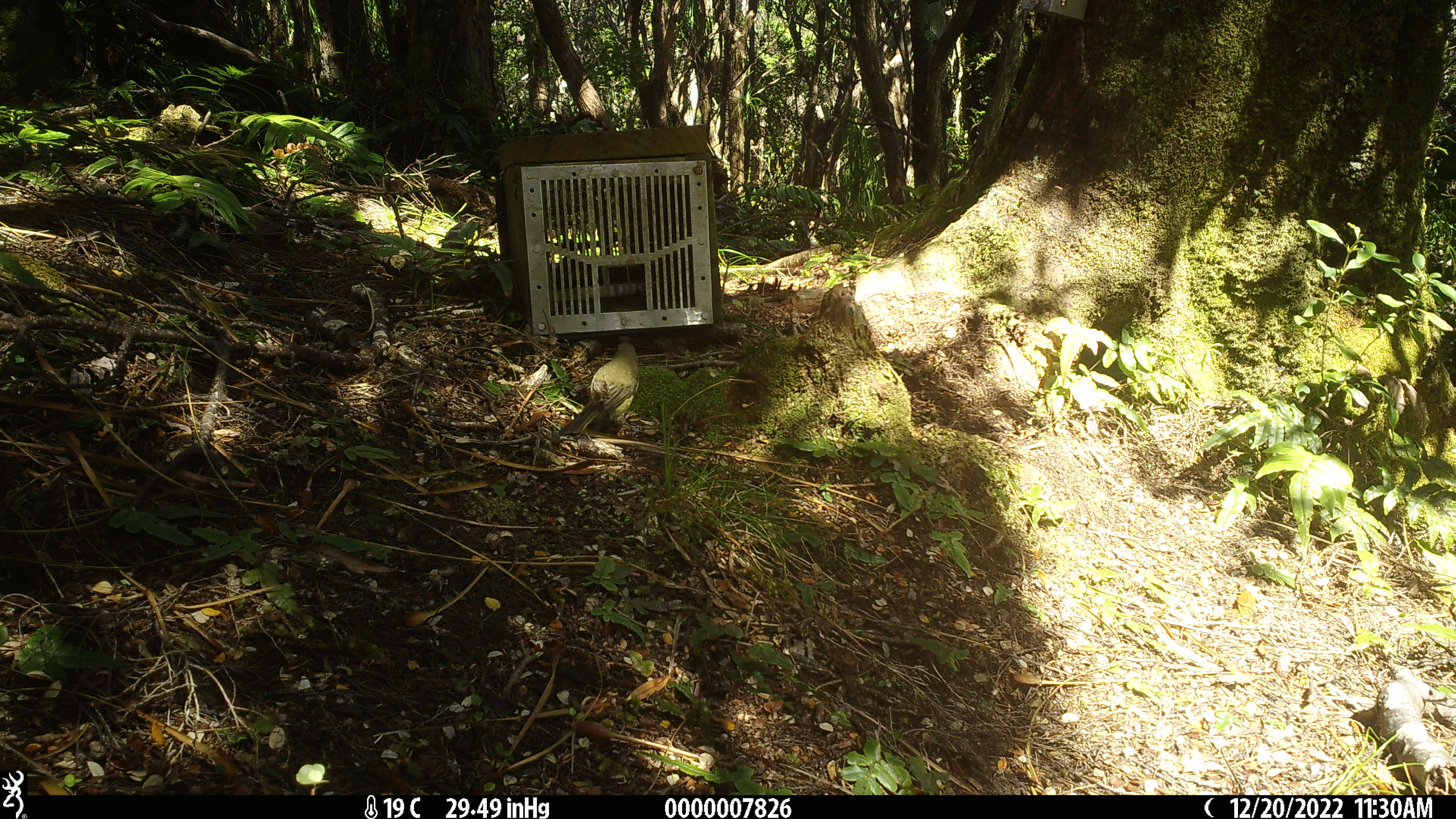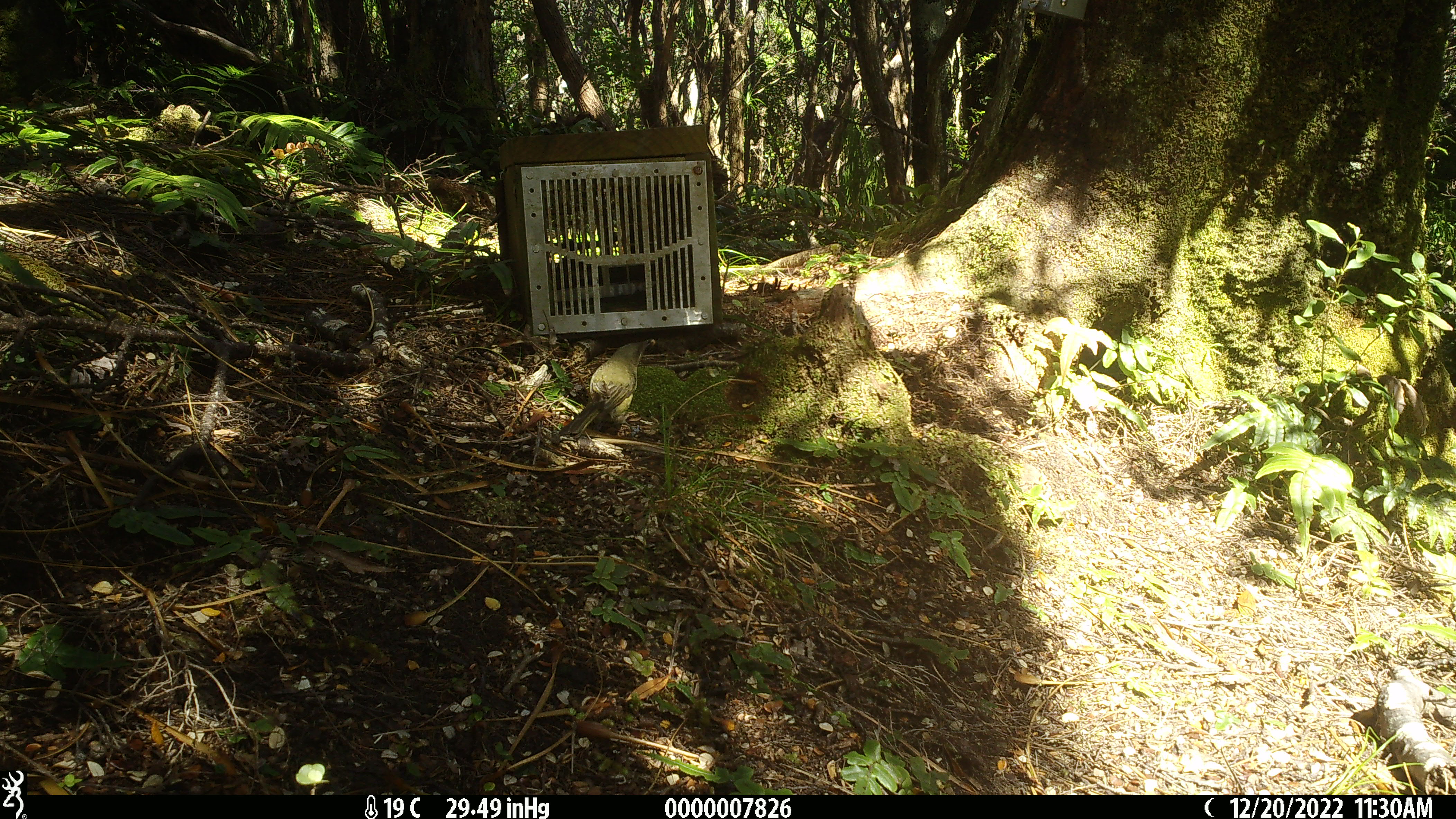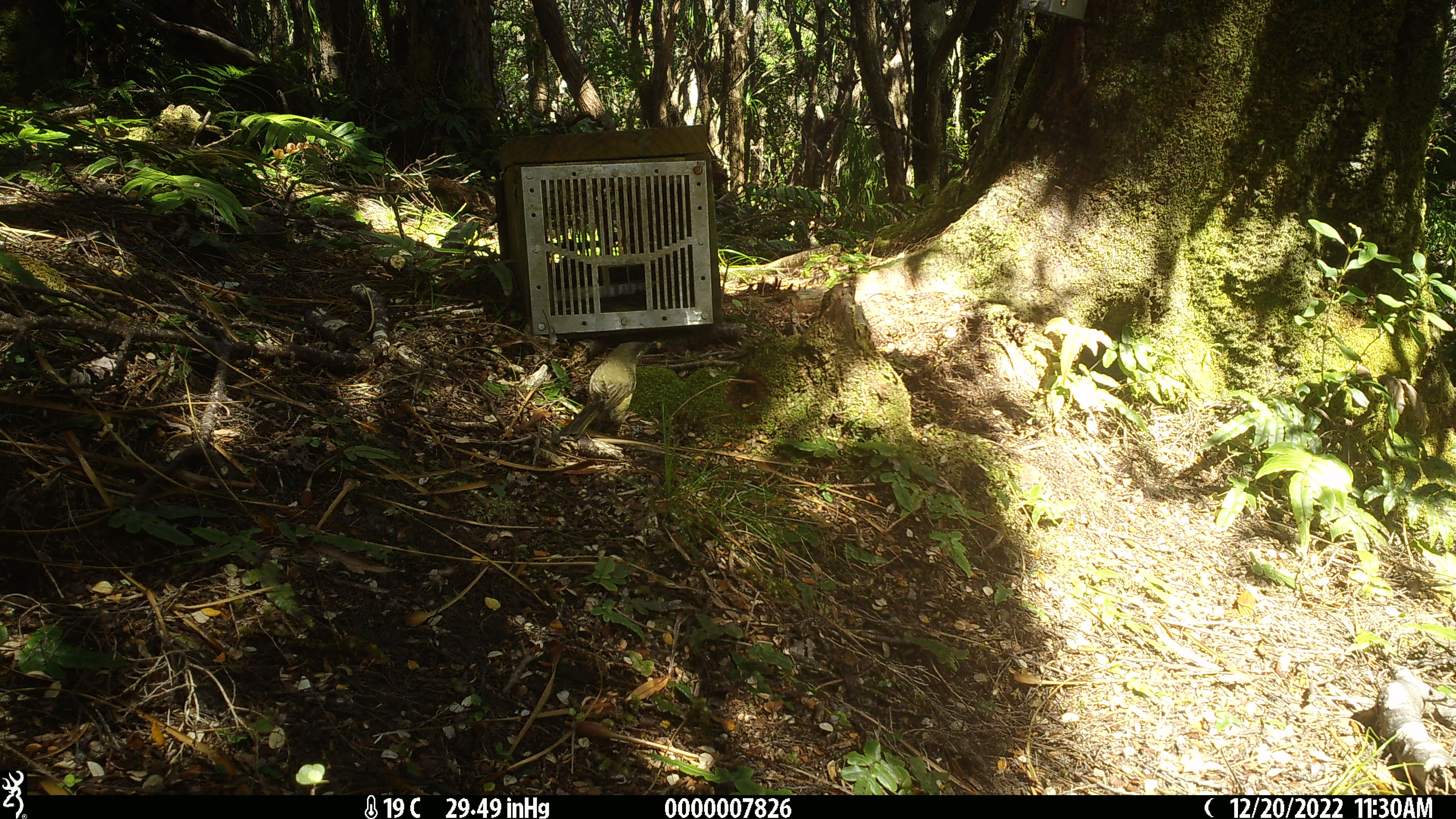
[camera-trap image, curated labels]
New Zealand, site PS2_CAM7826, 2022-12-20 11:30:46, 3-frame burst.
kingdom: Animalia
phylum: Chordata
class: Aves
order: Passeriformes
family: Meliphagidae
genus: Anthornis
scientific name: Anthornis melanura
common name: new zealand bellbird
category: bellbird